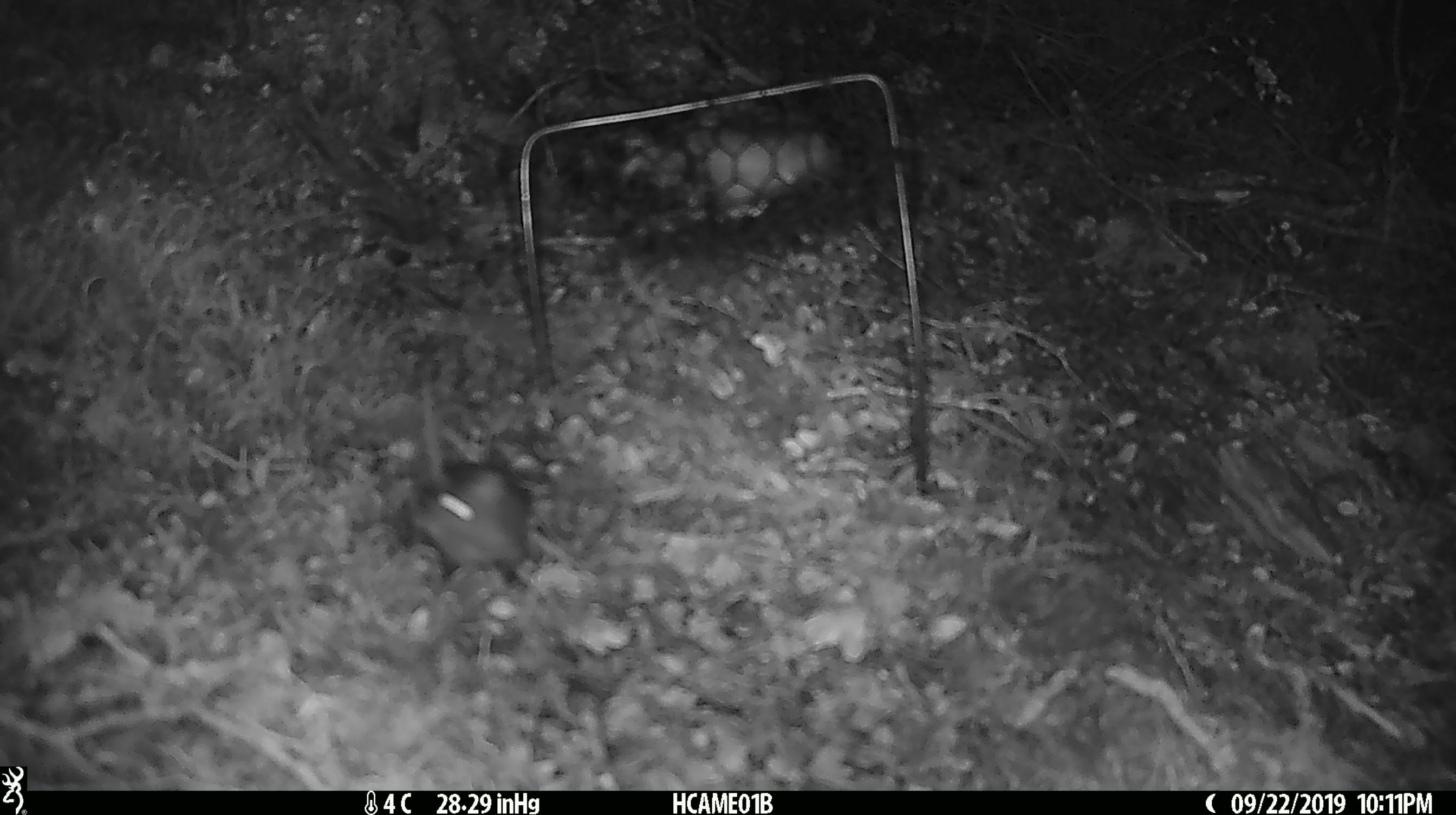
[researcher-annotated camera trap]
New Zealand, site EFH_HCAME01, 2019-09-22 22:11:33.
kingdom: Animalia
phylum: Chordata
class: Mammalia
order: Rodentia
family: Muridae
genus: Mus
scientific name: Mus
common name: mouse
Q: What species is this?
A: Mouse (Mus).